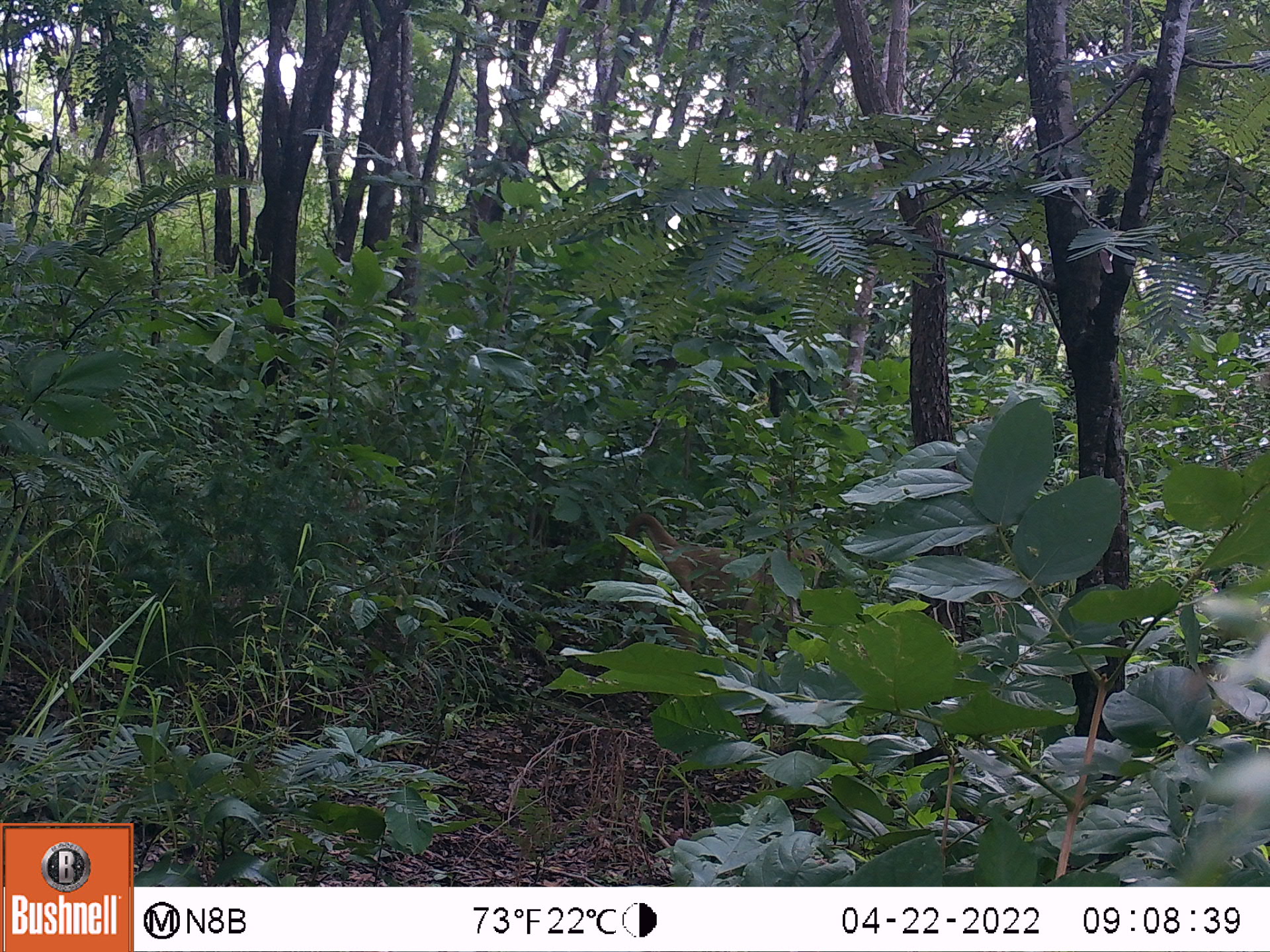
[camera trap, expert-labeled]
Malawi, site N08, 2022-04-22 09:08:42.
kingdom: Animalia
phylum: Chordata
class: Mammalia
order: Primates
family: Cercopithecidae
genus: Papio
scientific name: Papio cynocephalus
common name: yellow baboon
Yellow baboon (Papio cynocephalus), count 1.